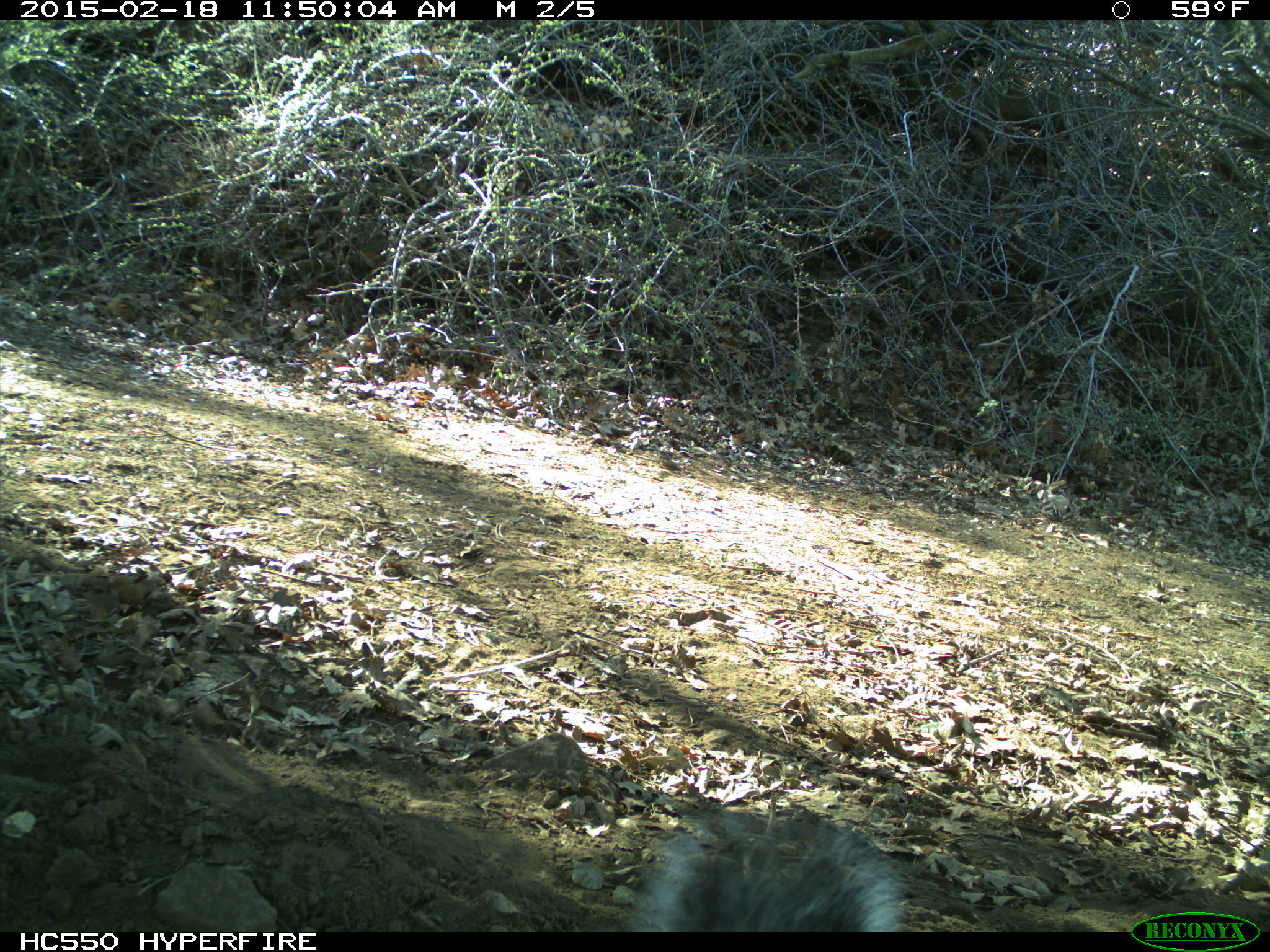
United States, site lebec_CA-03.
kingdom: Animalia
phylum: Chordata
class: Mammalia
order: Rodentia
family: Sciuridae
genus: Sciurus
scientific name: Sciurus carolinensis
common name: eastern gray squirrel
Sciurus carolinensis (eastern gray squirrel).